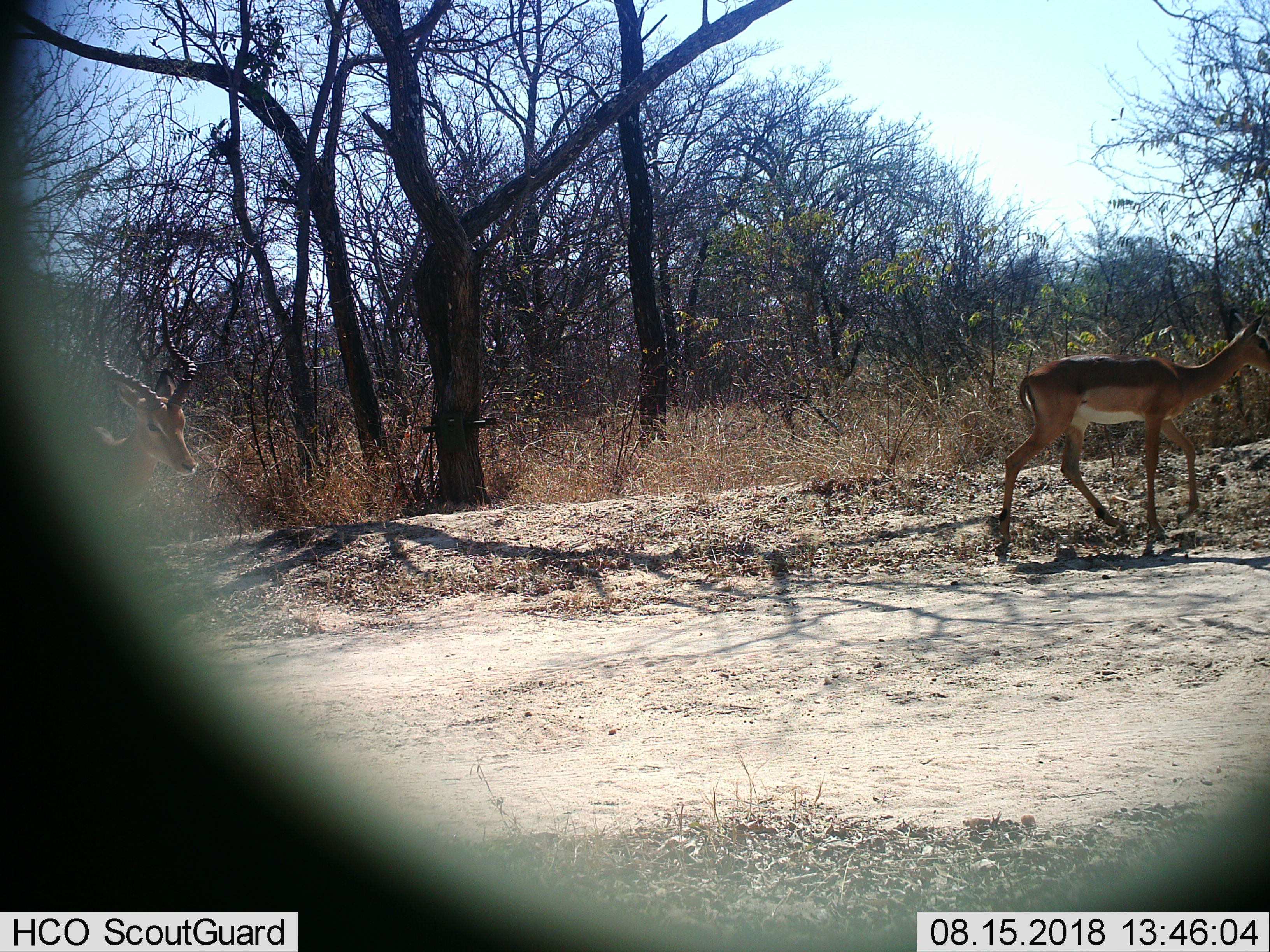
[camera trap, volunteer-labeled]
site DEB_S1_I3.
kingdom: Animalia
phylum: Chordata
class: Mammalia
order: Artiodactyla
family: Bovidae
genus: Aepyceros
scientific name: Aepyceros melampus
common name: impala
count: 2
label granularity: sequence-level